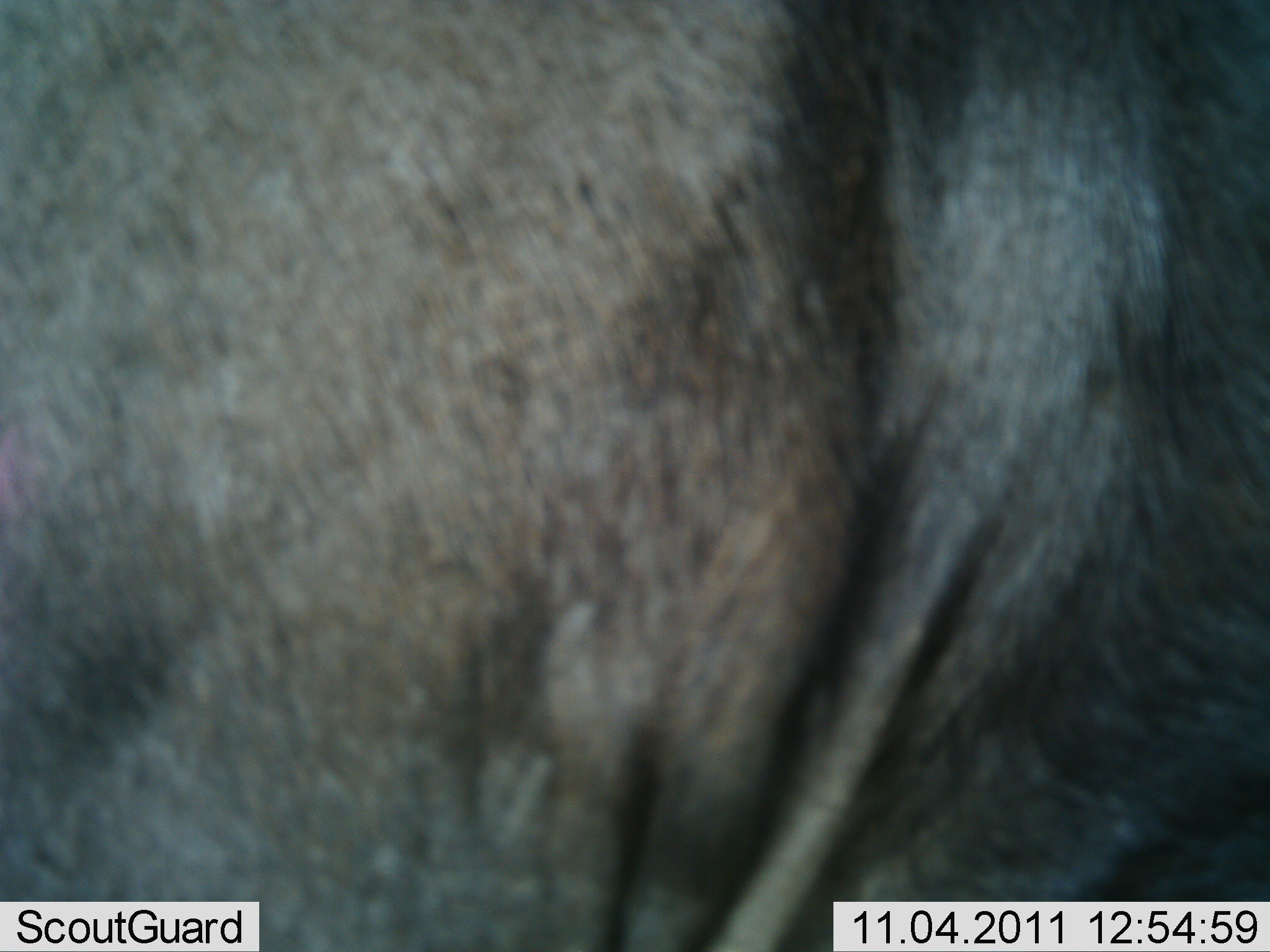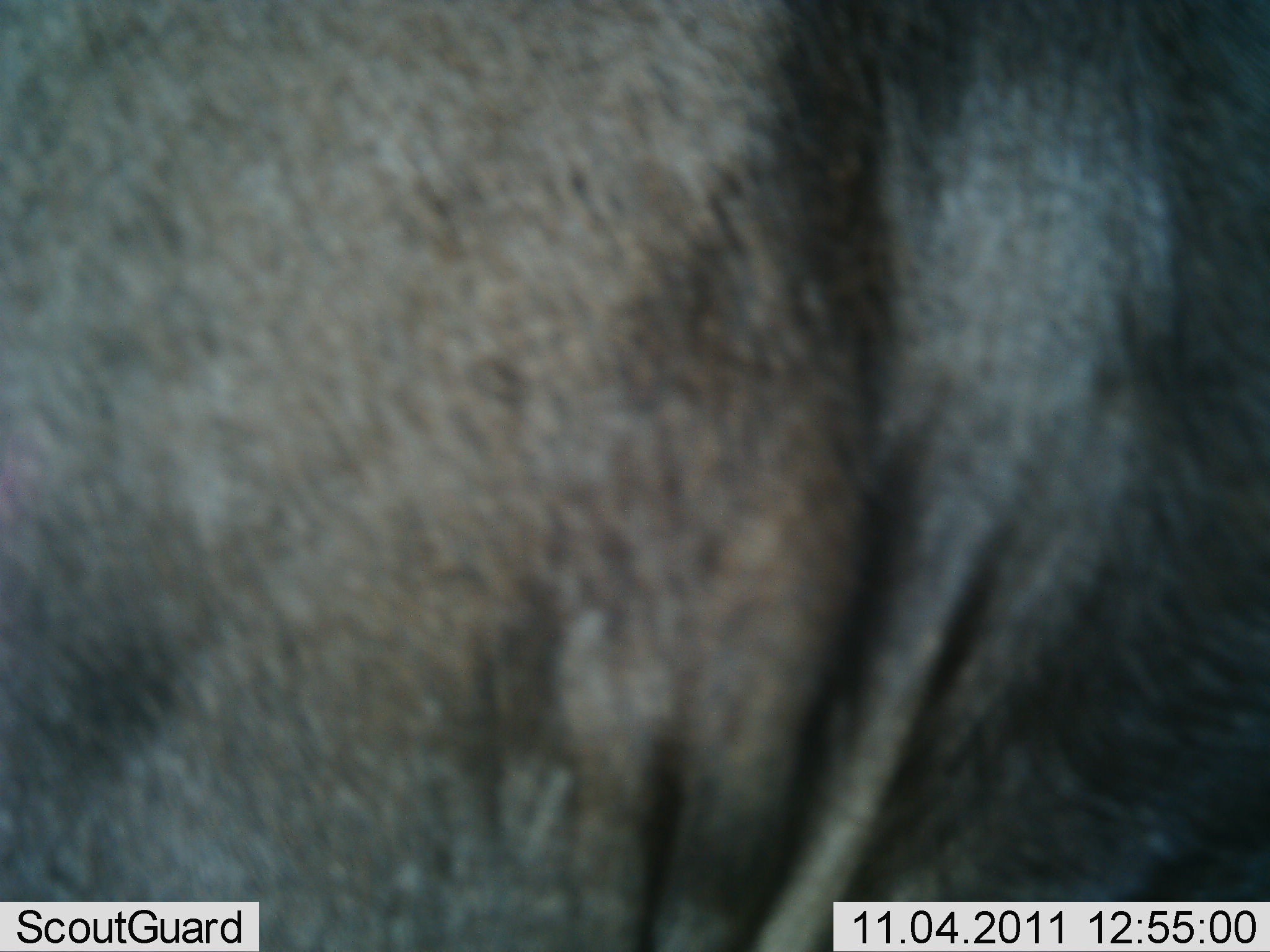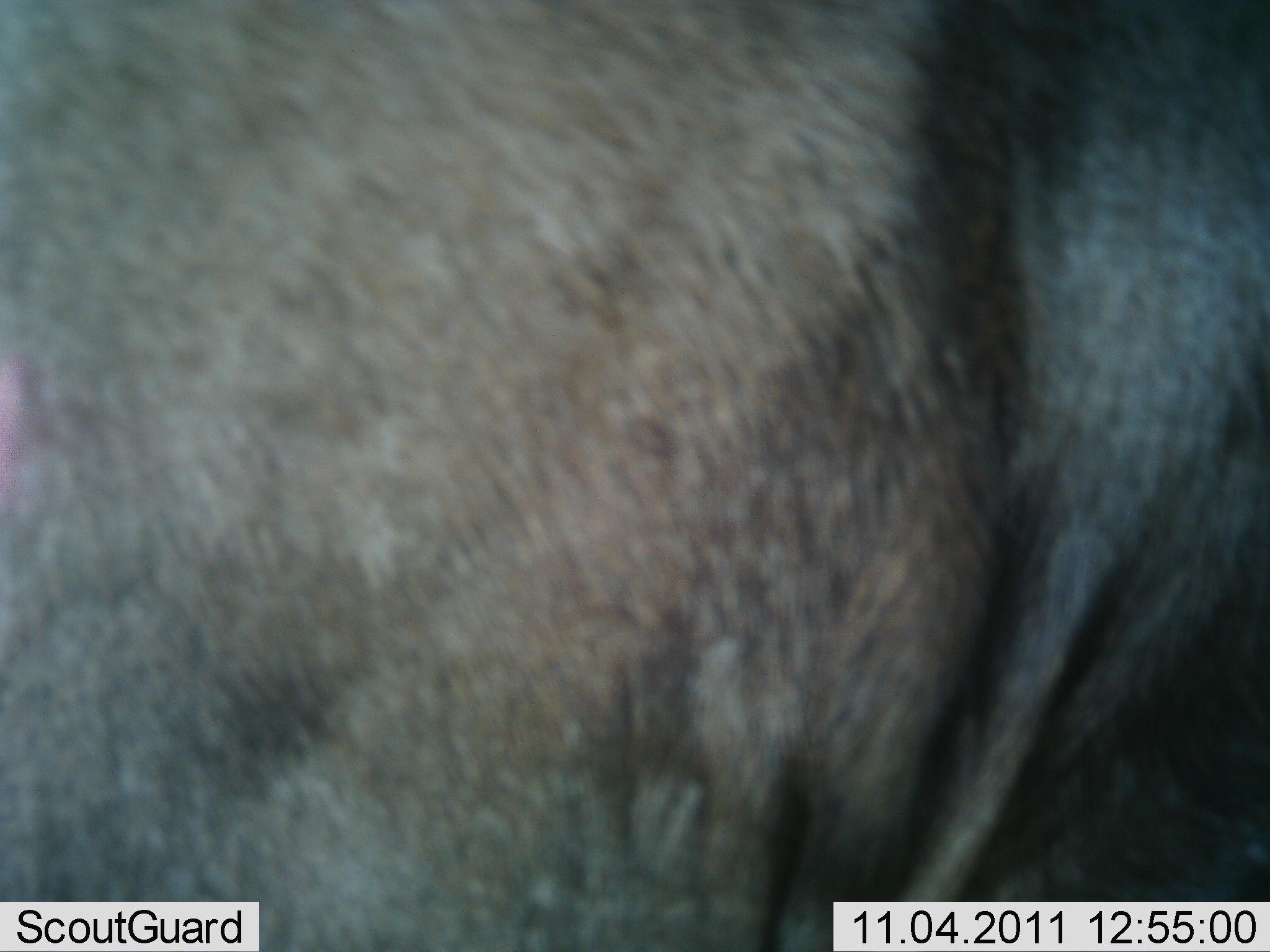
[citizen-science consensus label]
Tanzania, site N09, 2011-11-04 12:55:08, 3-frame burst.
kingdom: Animalia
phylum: Chordata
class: Mammalia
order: Artiodactyla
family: Bovidae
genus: Connochaetes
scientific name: Connochaetes taurinus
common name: blue wildebeest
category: wildebeest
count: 1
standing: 60%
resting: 0%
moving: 40%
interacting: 0%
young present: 0%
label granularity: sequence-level